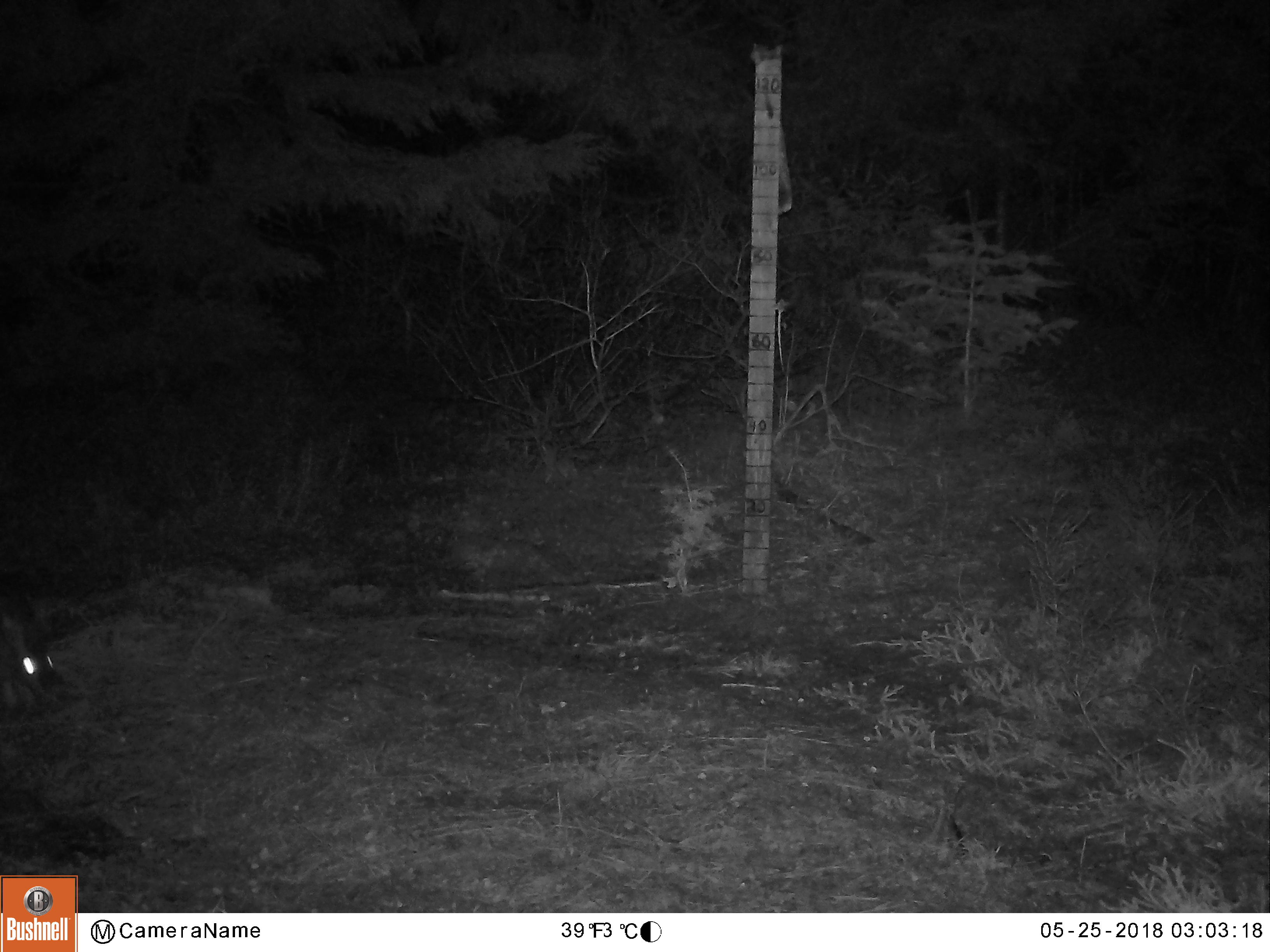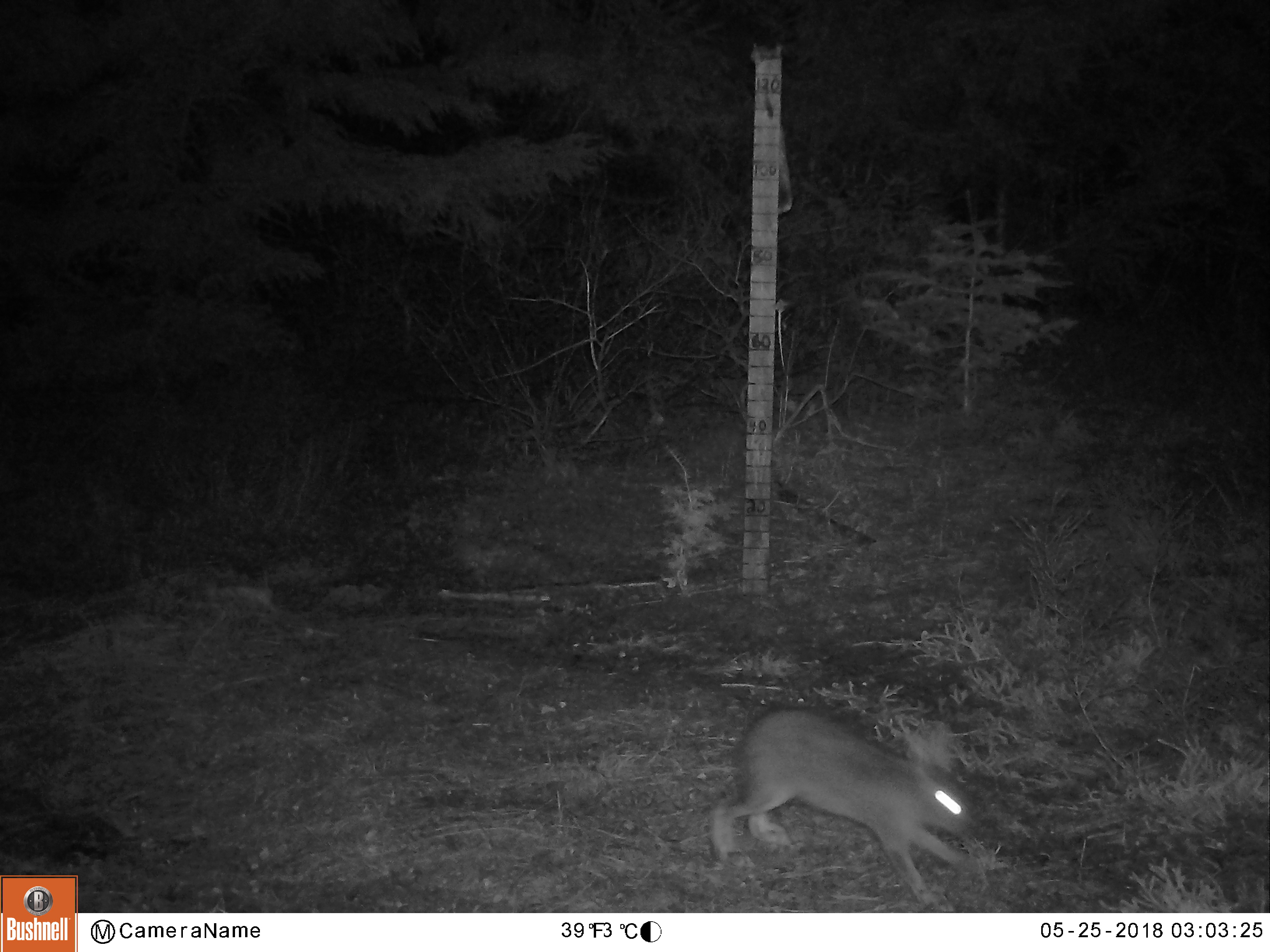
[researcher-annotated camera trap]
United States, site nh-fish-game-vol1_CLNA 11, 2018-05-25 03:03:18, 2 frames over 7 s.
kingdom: Animalia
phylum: Chordata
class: Mammalia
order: Lagomorpha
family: Leporidae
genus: Lepus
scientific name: Lepus americanus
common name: snowshoe hare